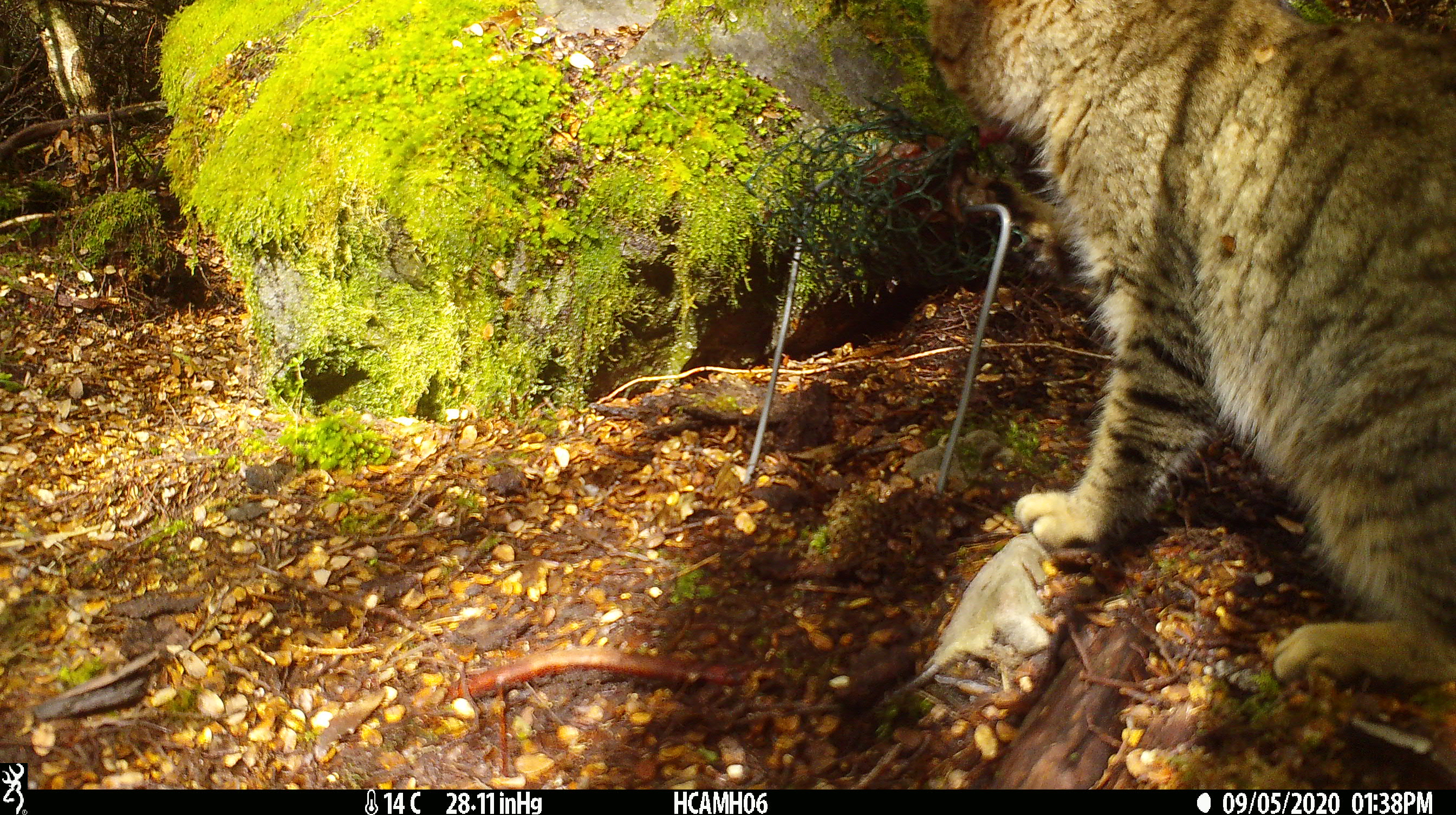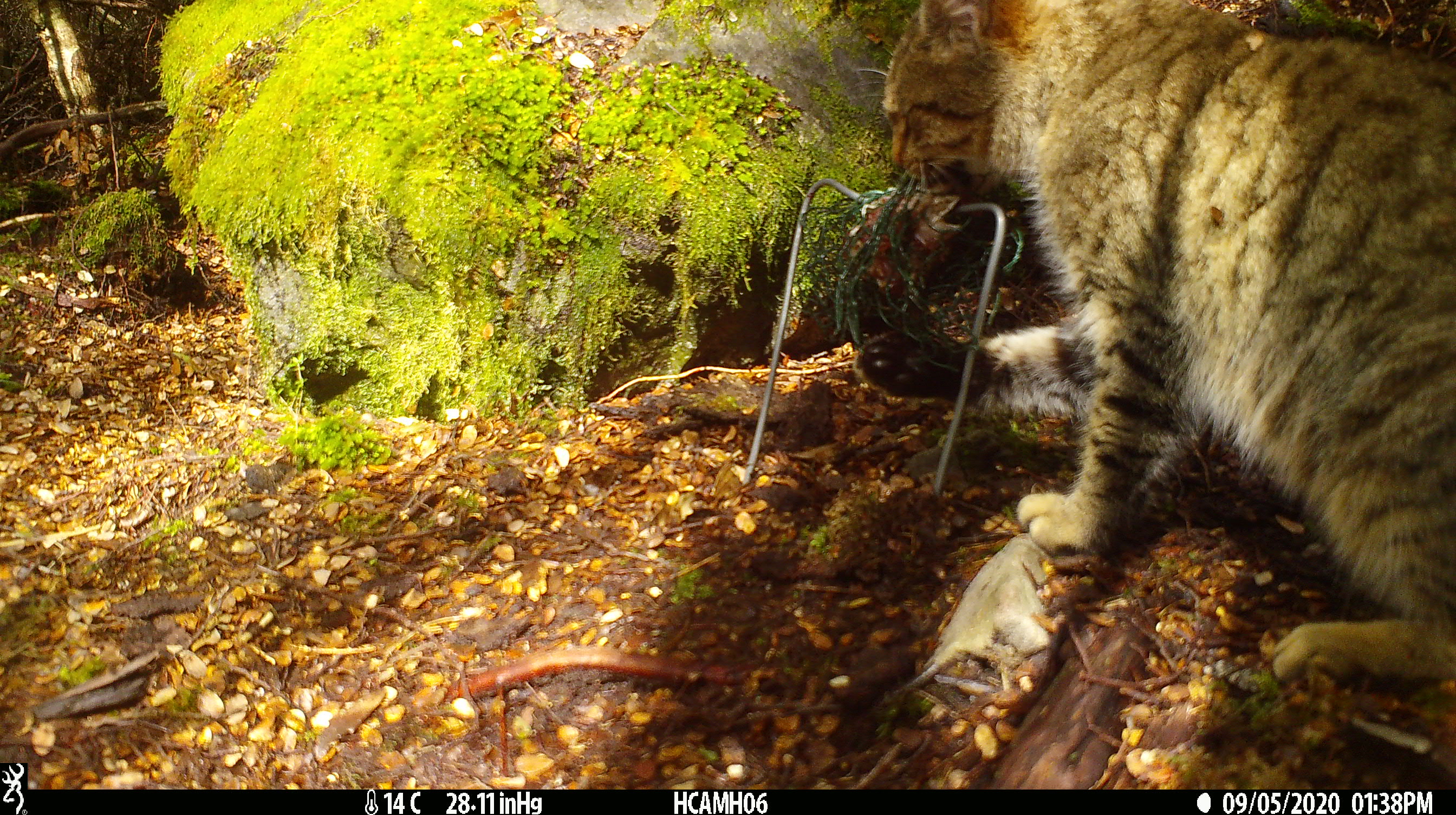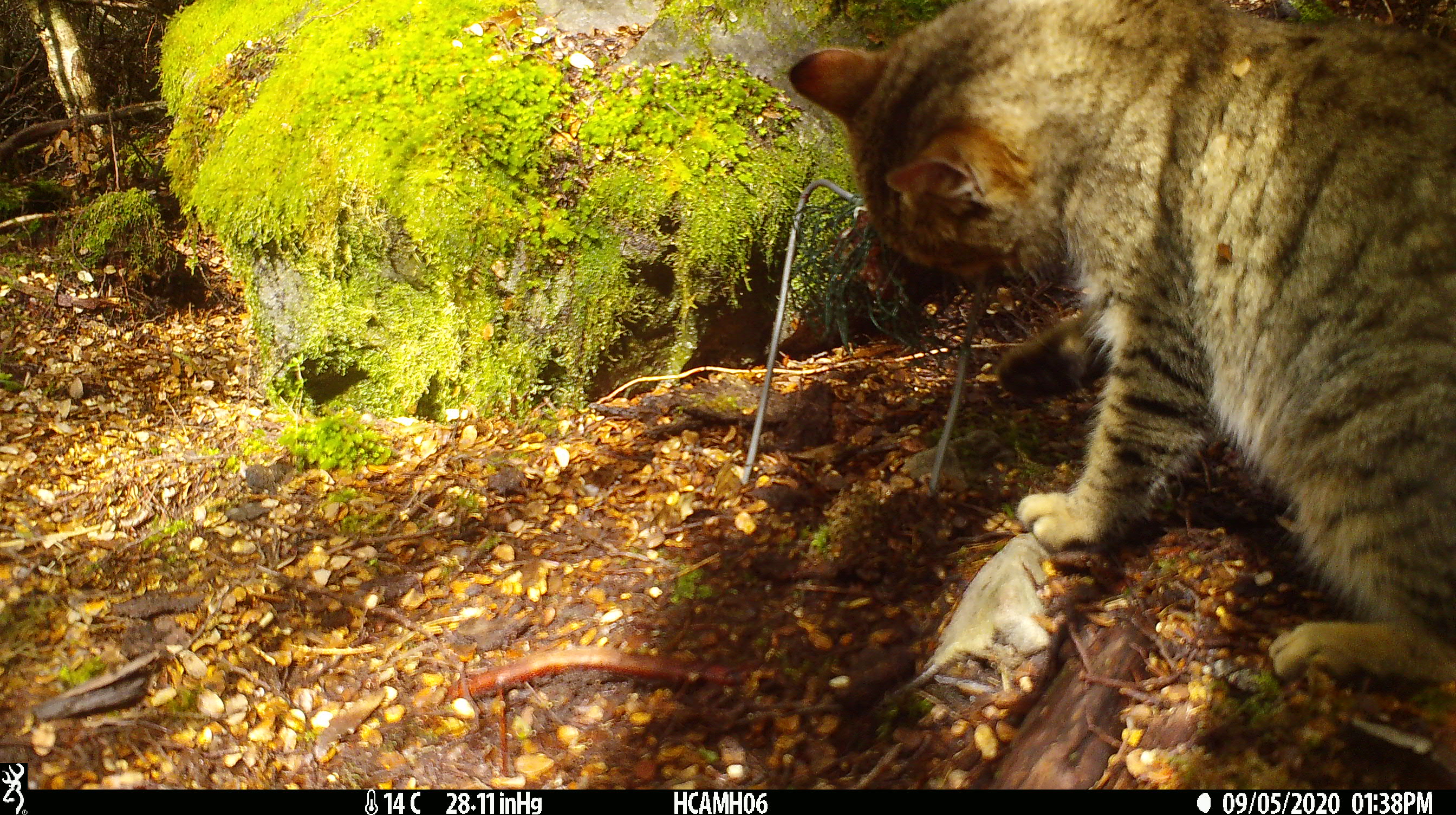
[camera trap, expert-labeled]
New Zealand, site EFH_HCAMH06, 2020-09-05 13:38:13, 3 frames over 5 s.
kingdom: Animalia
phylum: Chordata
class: Mammalia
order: Carnivora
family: Felidae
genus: Felis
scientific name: Felis catus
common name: domestic cat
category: cat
Cat (domestic cat) (Felis catus).